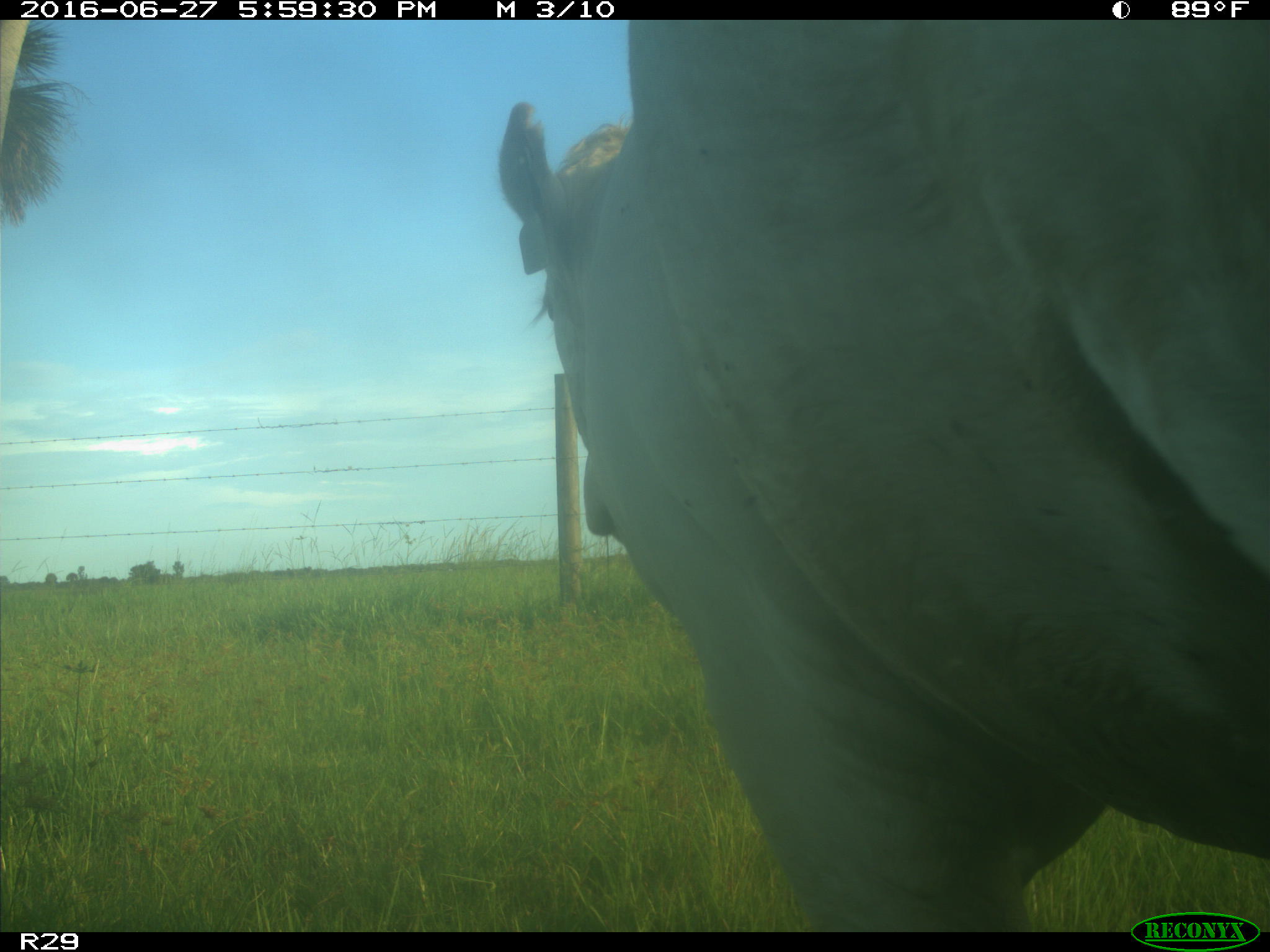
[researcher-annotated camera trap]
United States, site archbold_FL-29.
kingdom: Animalia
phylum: Chordata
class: Mammalia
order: Artiodactyla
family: Bovidae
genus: Bos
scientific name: Bos taurus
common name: domestic cow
Bos taurus (domestic cow).